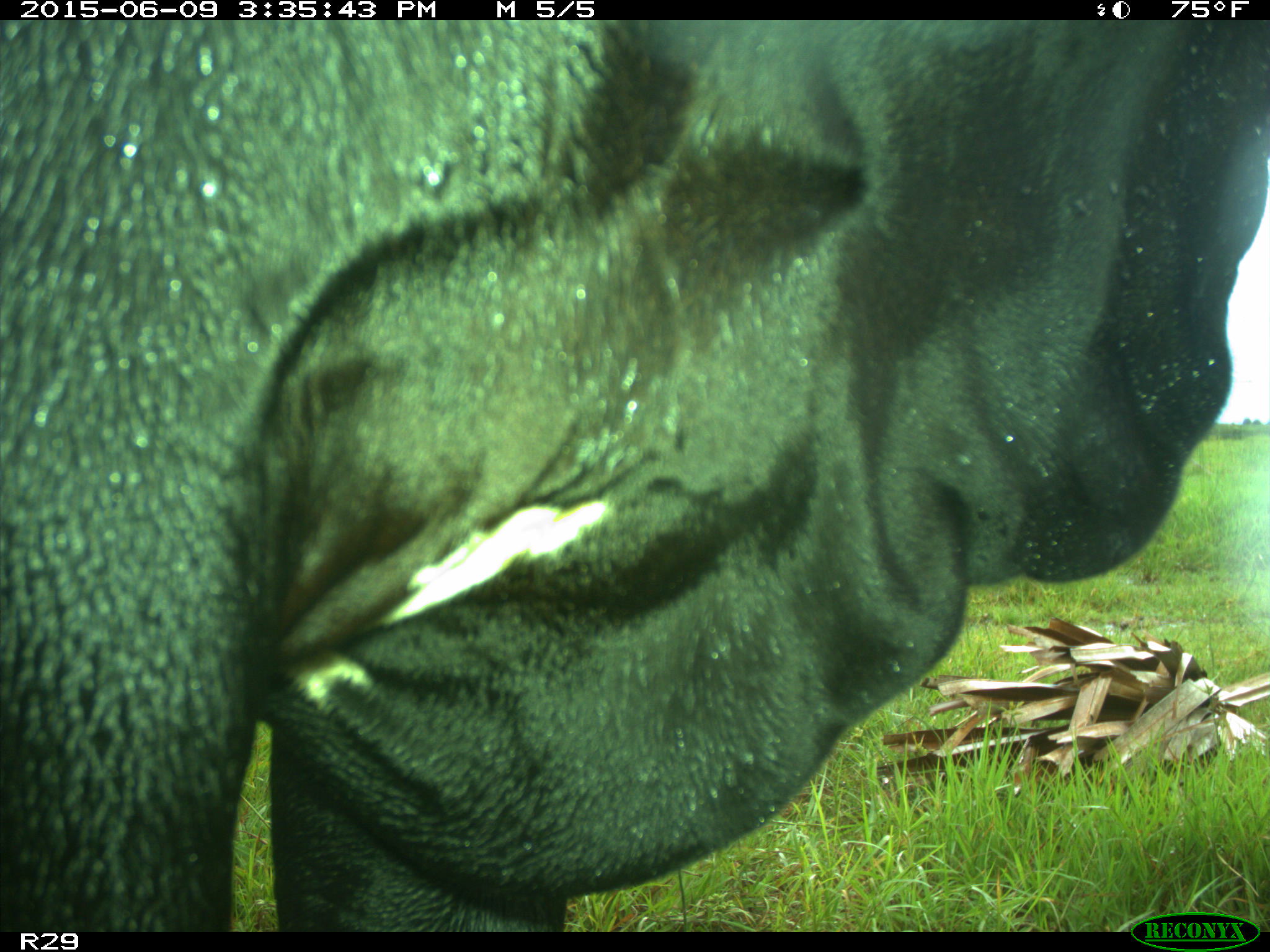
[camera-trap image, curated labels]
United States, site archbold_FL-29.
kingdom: Animalia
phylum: Chordata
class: Mammalia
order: Artiodactyla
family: Bovidae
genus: Bos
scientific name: Bos taurus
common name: domestic cow